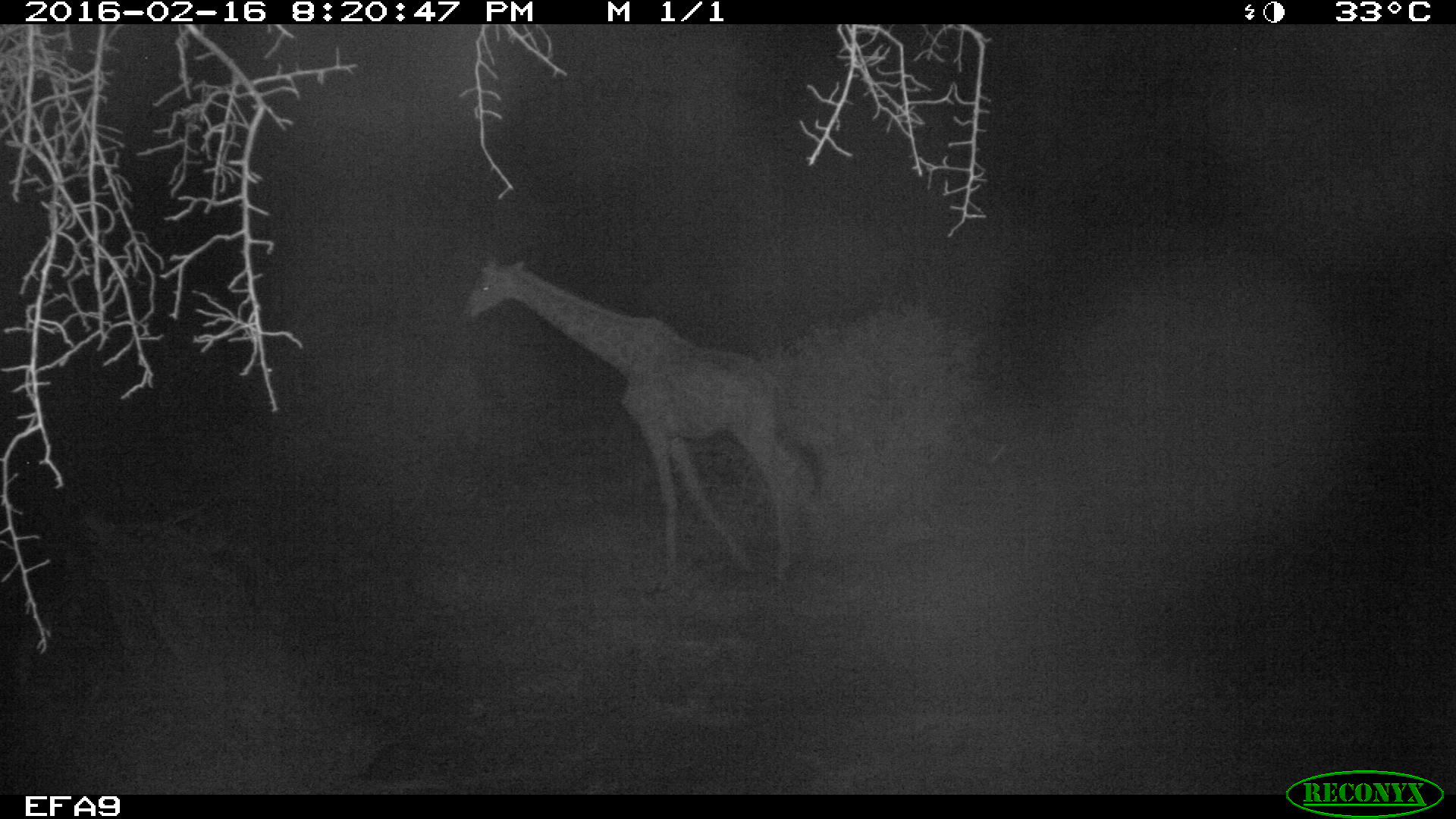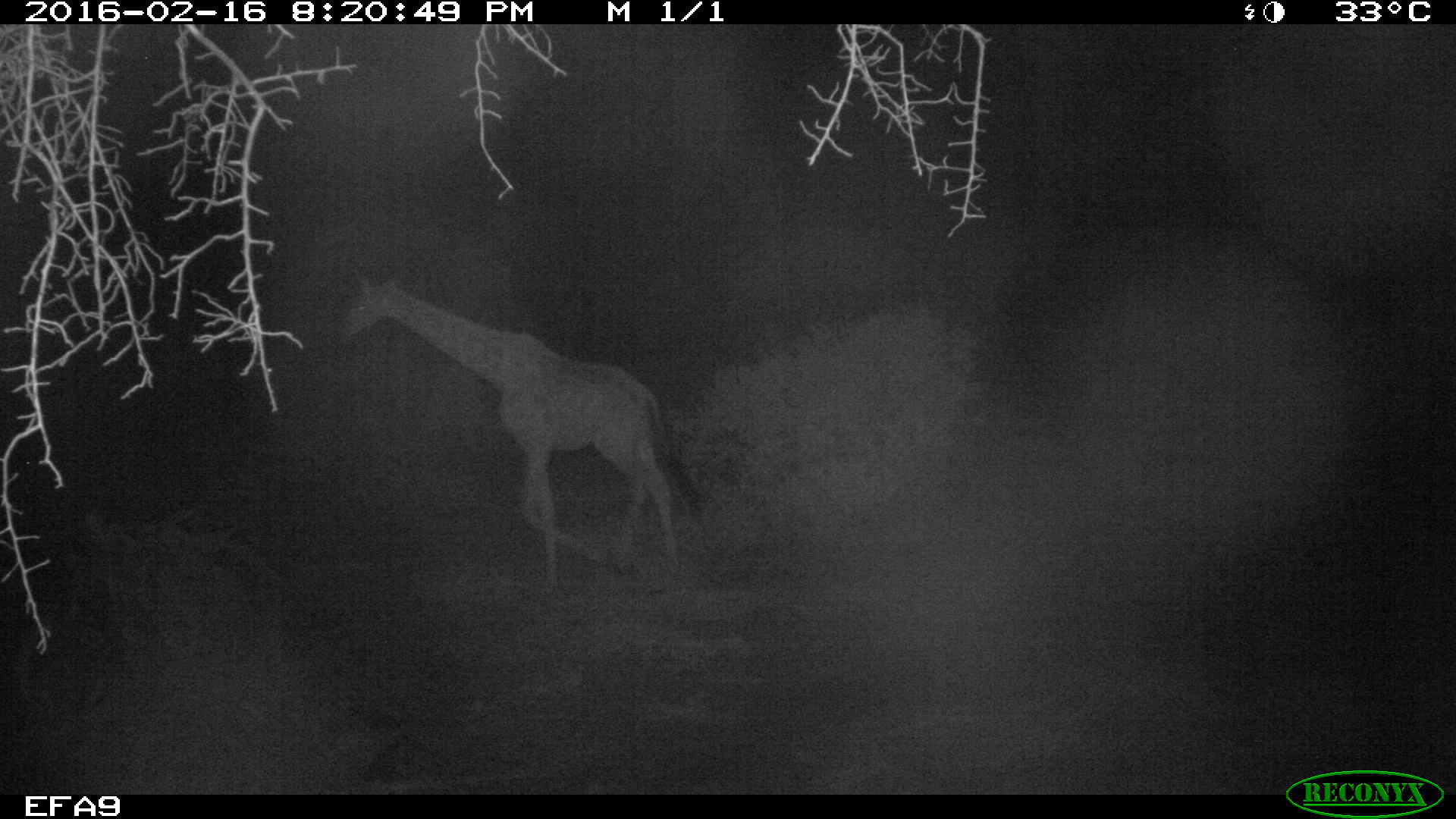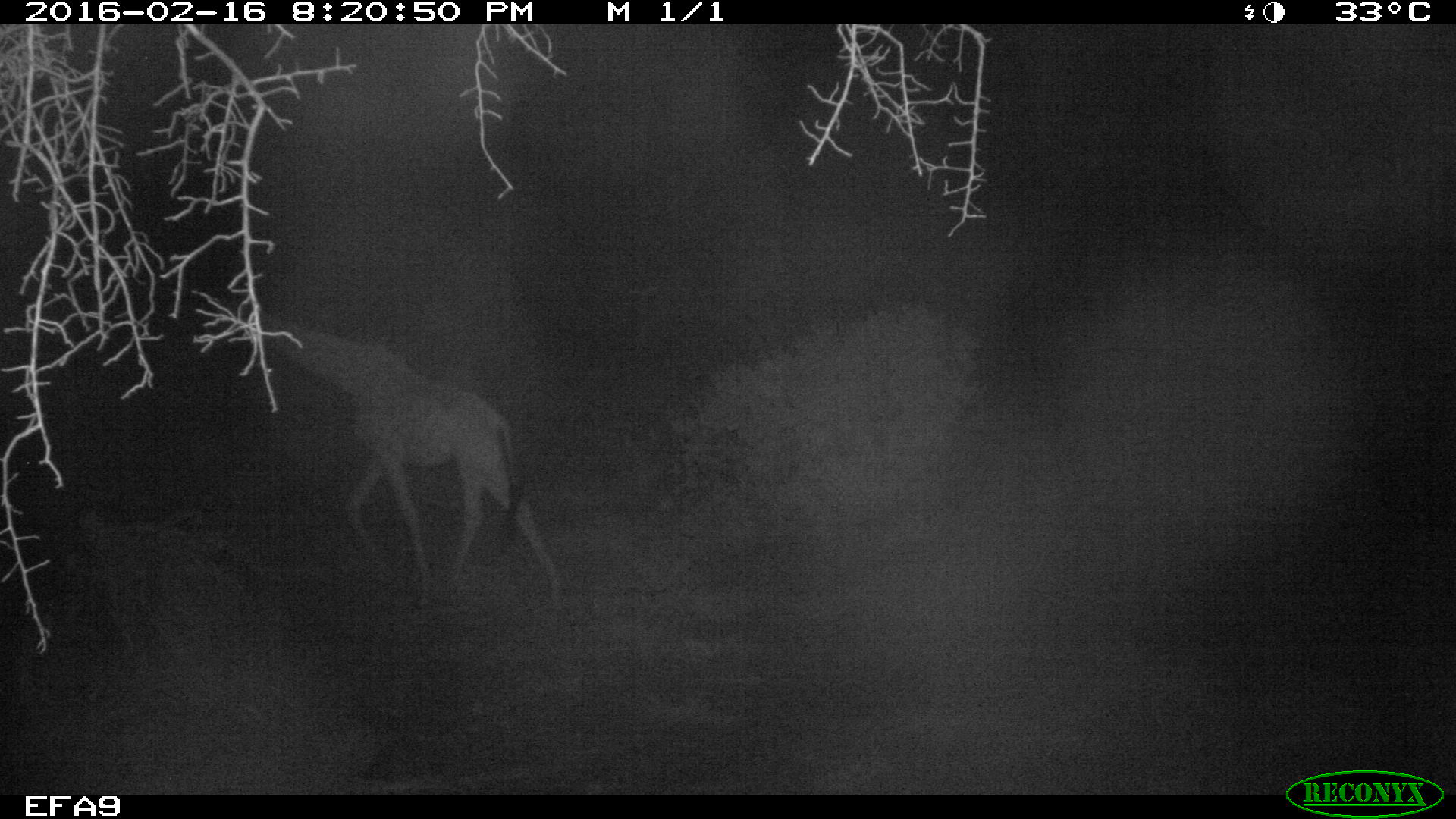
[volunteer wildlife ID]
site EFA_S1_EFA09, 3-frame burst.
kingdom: Animalia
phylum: Chordata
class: Mammalia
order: Artiodactyla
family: Giraffidae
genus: Giraffa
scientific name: Giraffa camelopardalis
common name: giraffe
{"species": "giraffe (Giraffa camelopardalis)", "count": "1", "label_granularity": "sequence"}